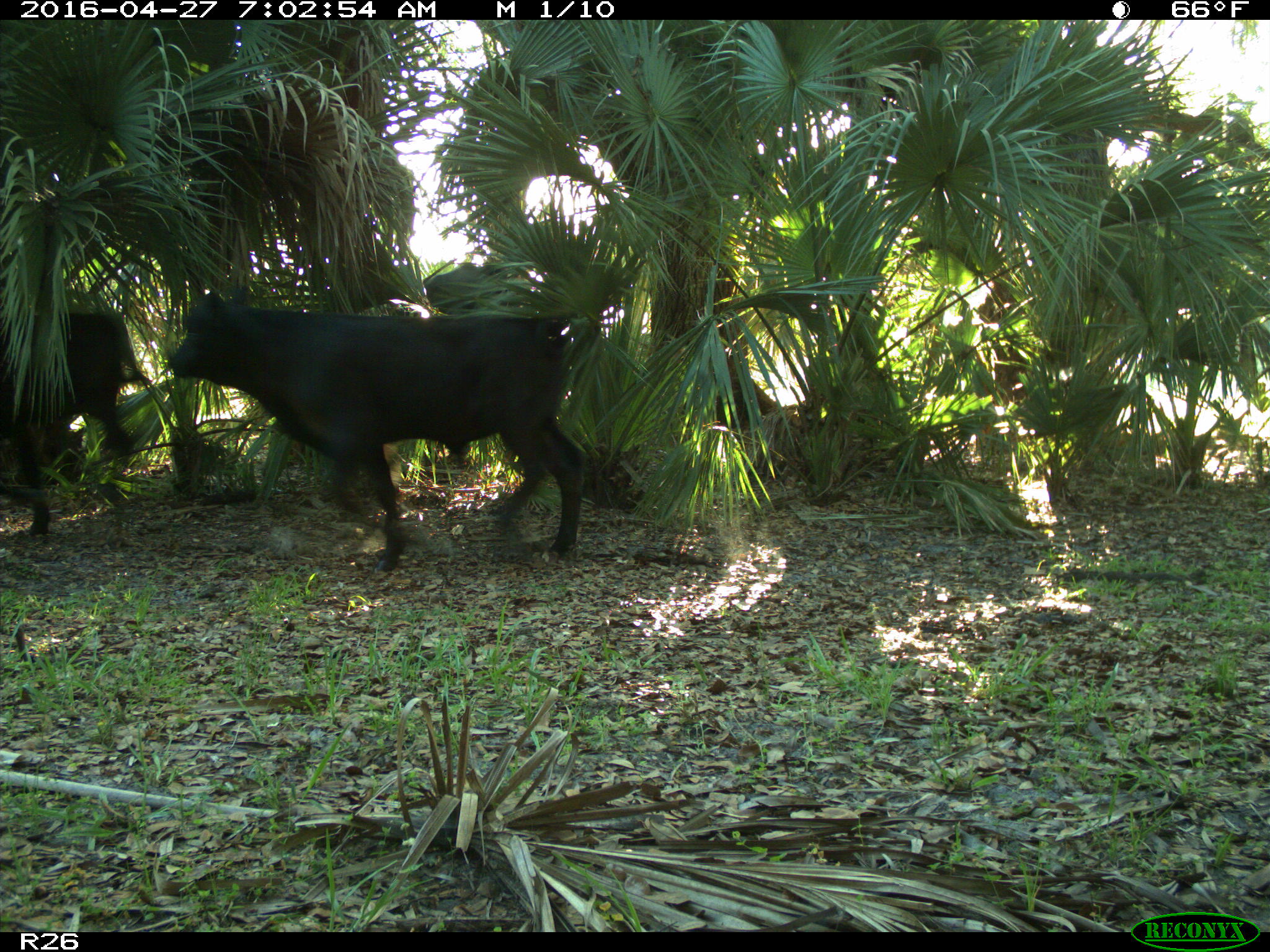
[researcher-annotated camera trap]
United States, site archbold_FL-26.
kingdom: Animalia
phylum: Chordata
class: Mammalia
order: Artiodactyla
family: Bovidae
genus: Bos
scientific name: Bos taurus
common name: domestic cow